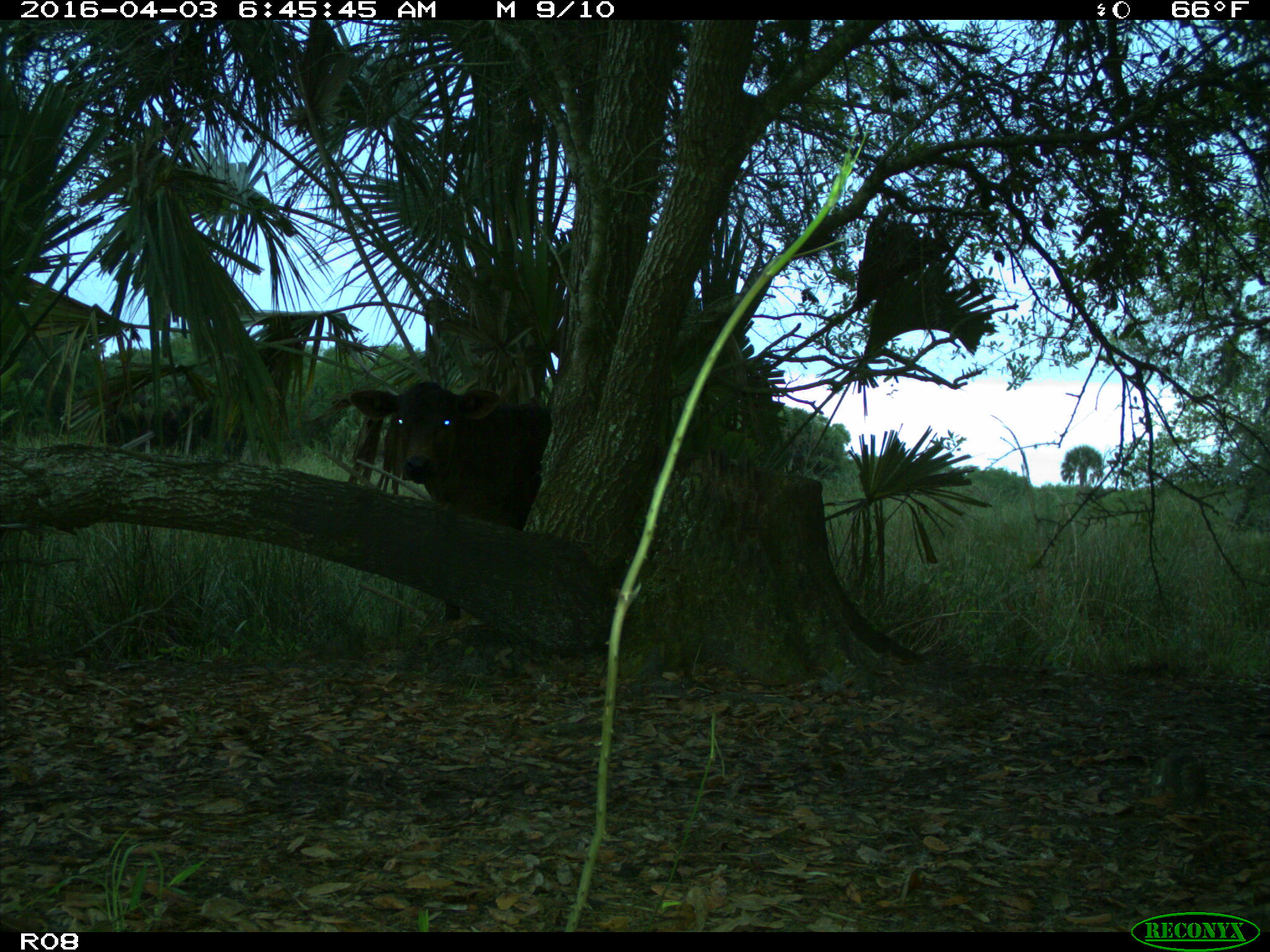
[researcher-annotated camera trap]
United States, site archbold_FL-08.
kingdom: Animalia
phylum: Chordata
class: Mammalia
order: Artiodactyla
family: Bovidae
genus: Bos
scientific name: Bos taurus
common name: domestic cow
Bos taurus (domestic cow).